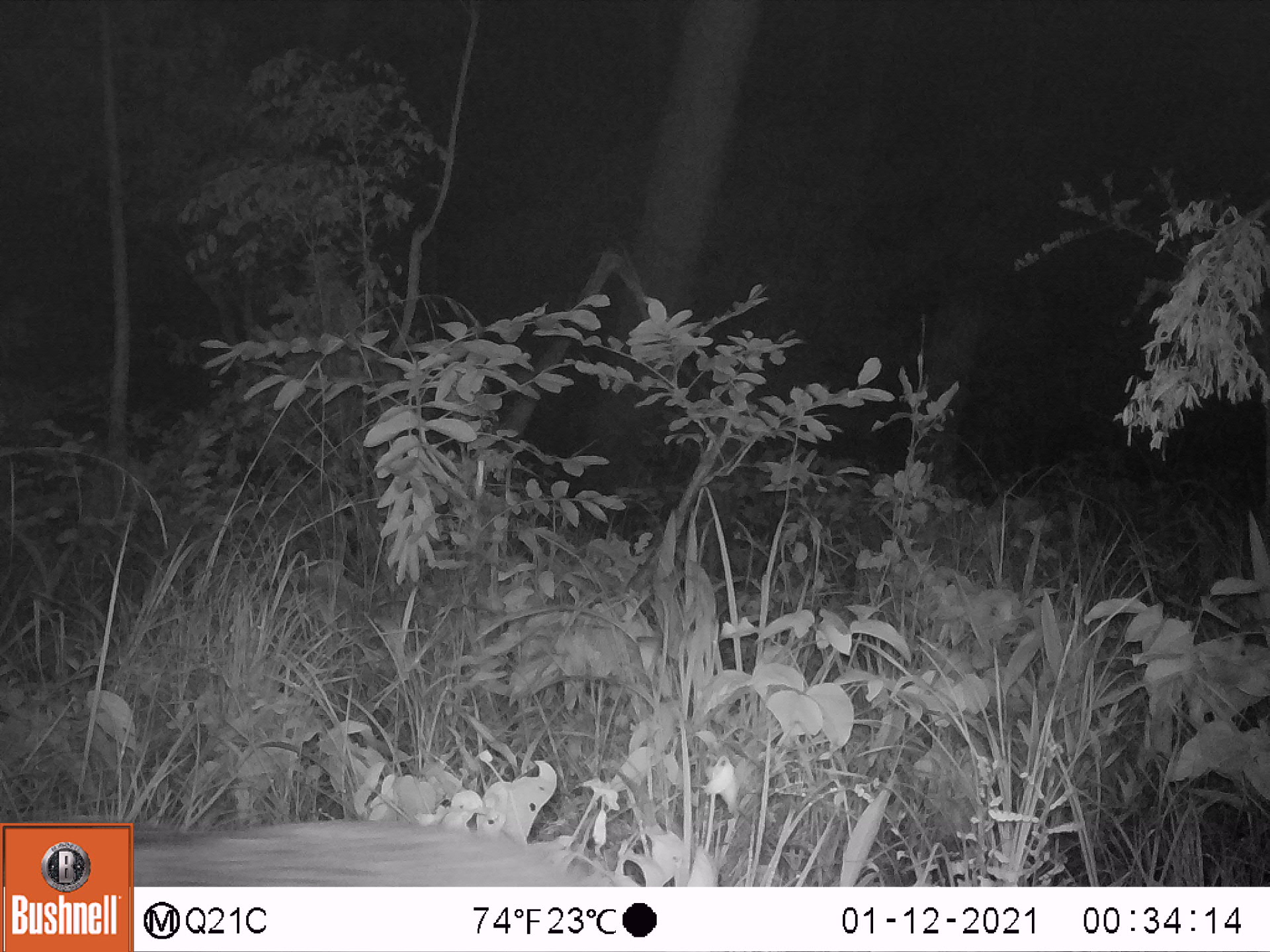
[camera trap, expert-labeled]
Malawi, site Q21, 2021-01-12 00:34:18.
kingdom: Animalia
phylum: Chordata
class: Mammalia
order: Artiodactyla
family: Suidae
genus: Potamochoerus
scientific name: Potamochoerus larvatus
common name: bushpig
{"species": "bushpig (Potamochoerus larvatus)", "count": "1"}